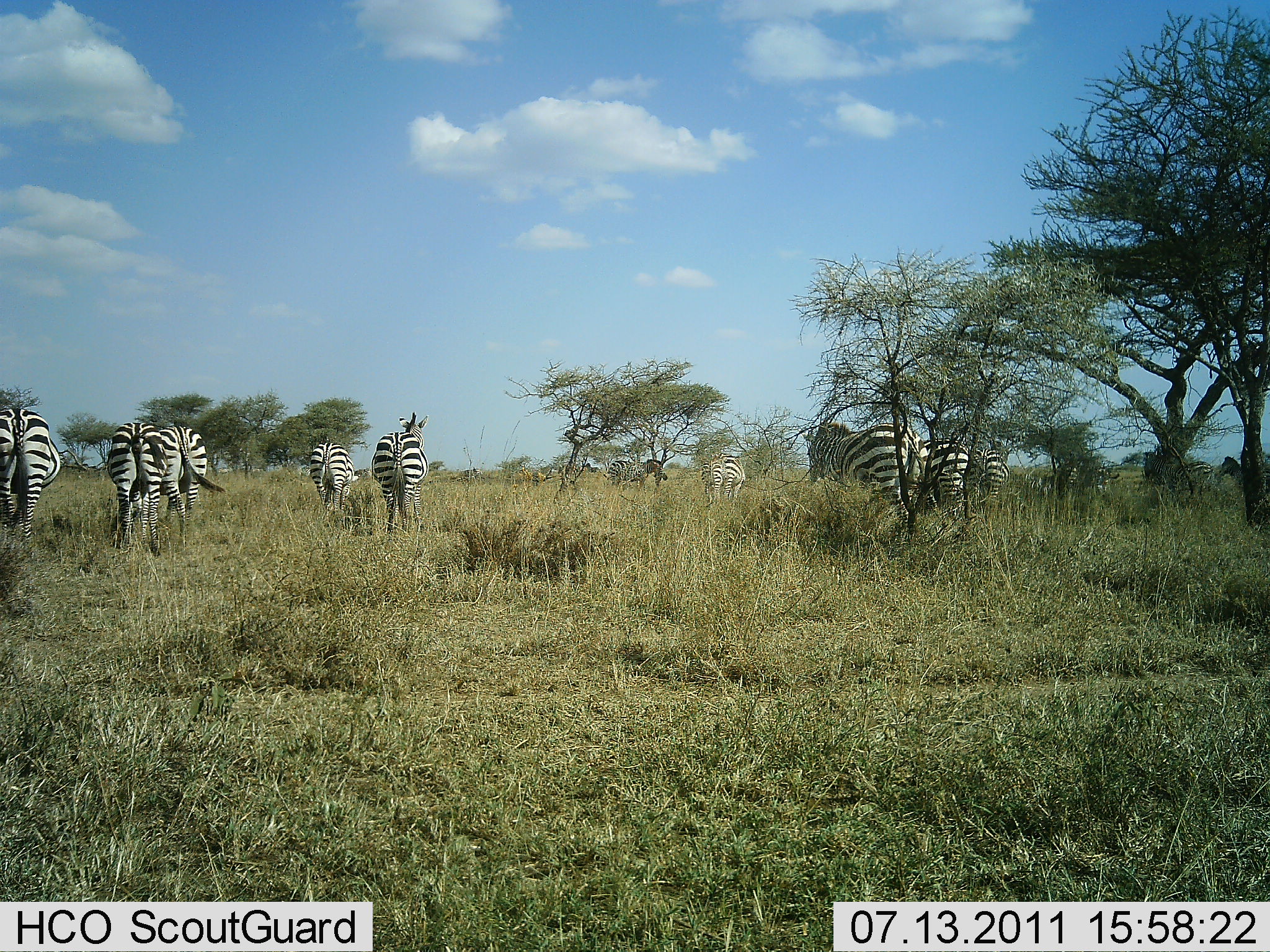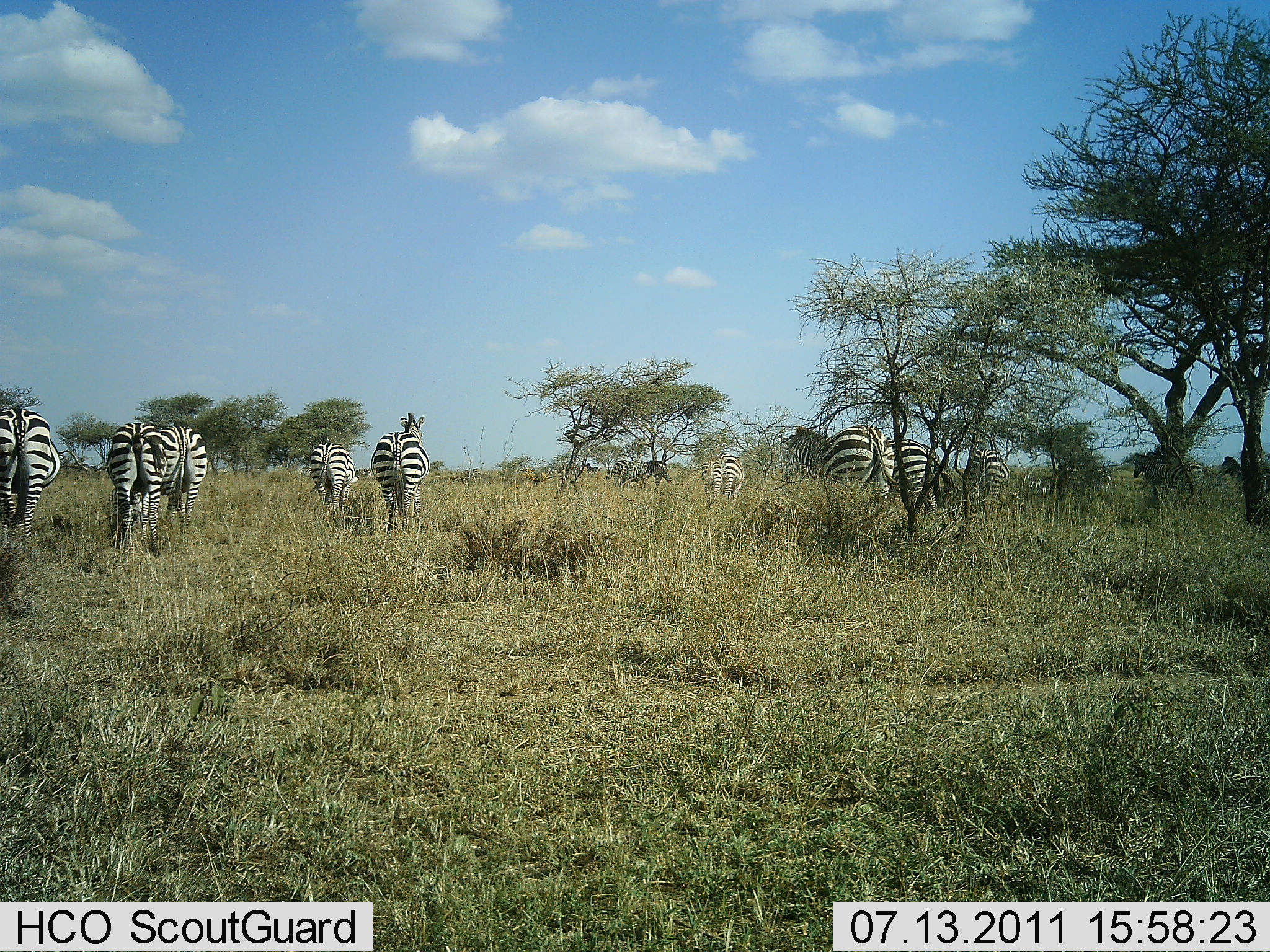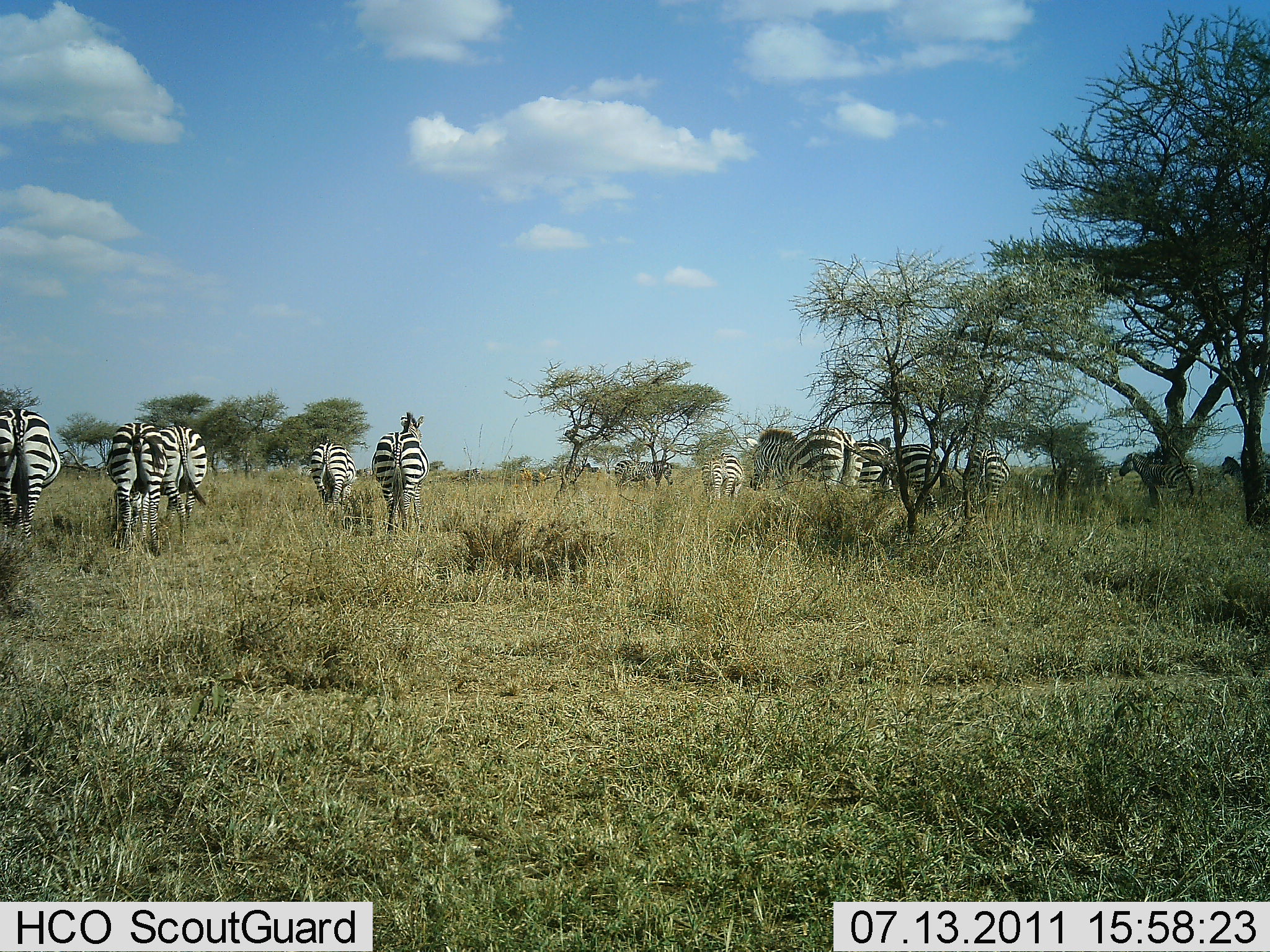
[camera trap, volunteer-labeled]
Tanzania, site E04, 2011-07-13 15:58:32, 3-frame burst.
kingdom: Animalia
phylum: Chordata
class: Mammalia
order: Perissodactyla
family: Equidae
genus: Equus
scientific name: Equus quagga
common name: plains zebra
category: zebra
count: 11-50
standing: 83%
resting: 0%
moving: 83%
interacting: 0%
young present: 0%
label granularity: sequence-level